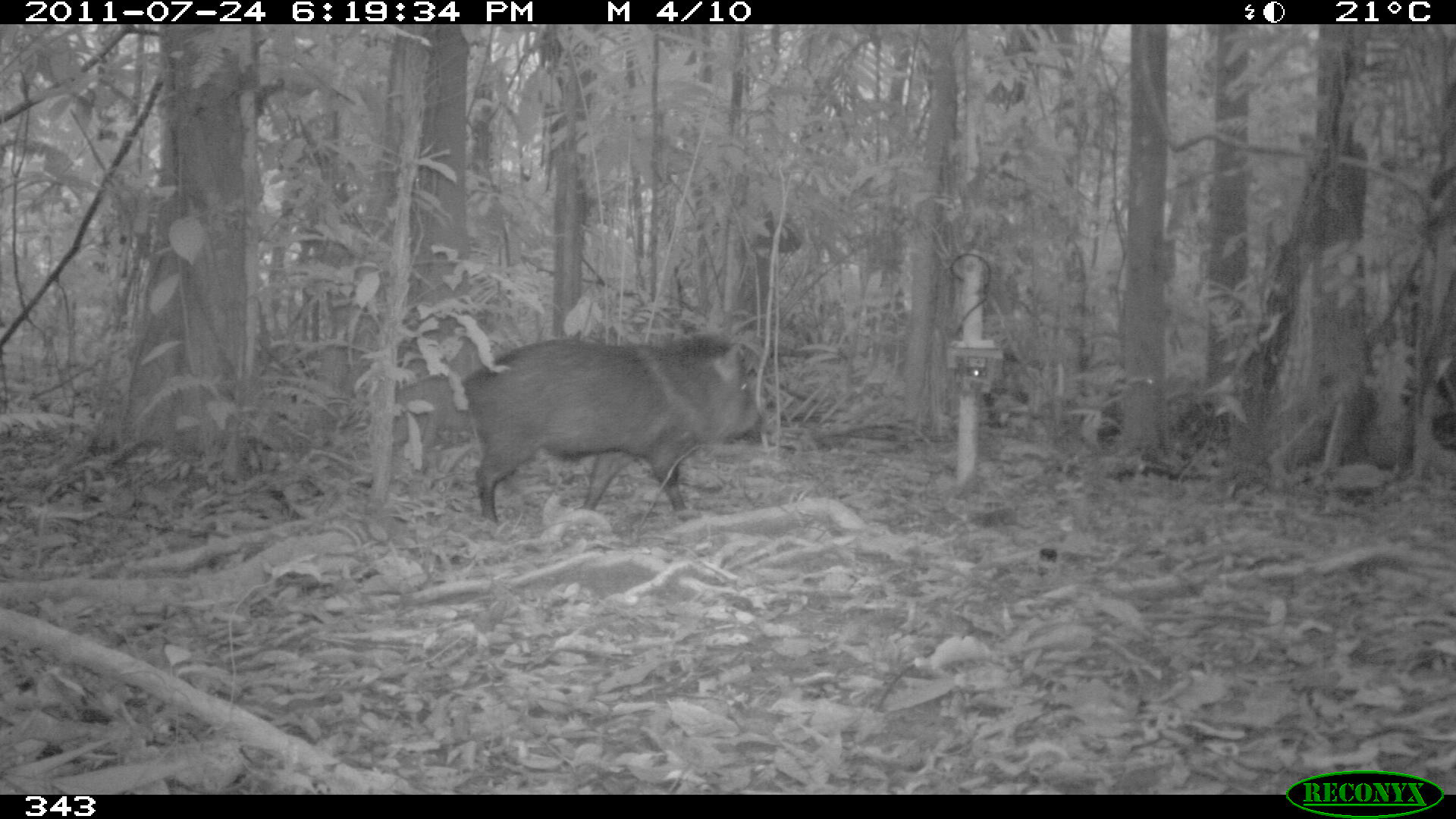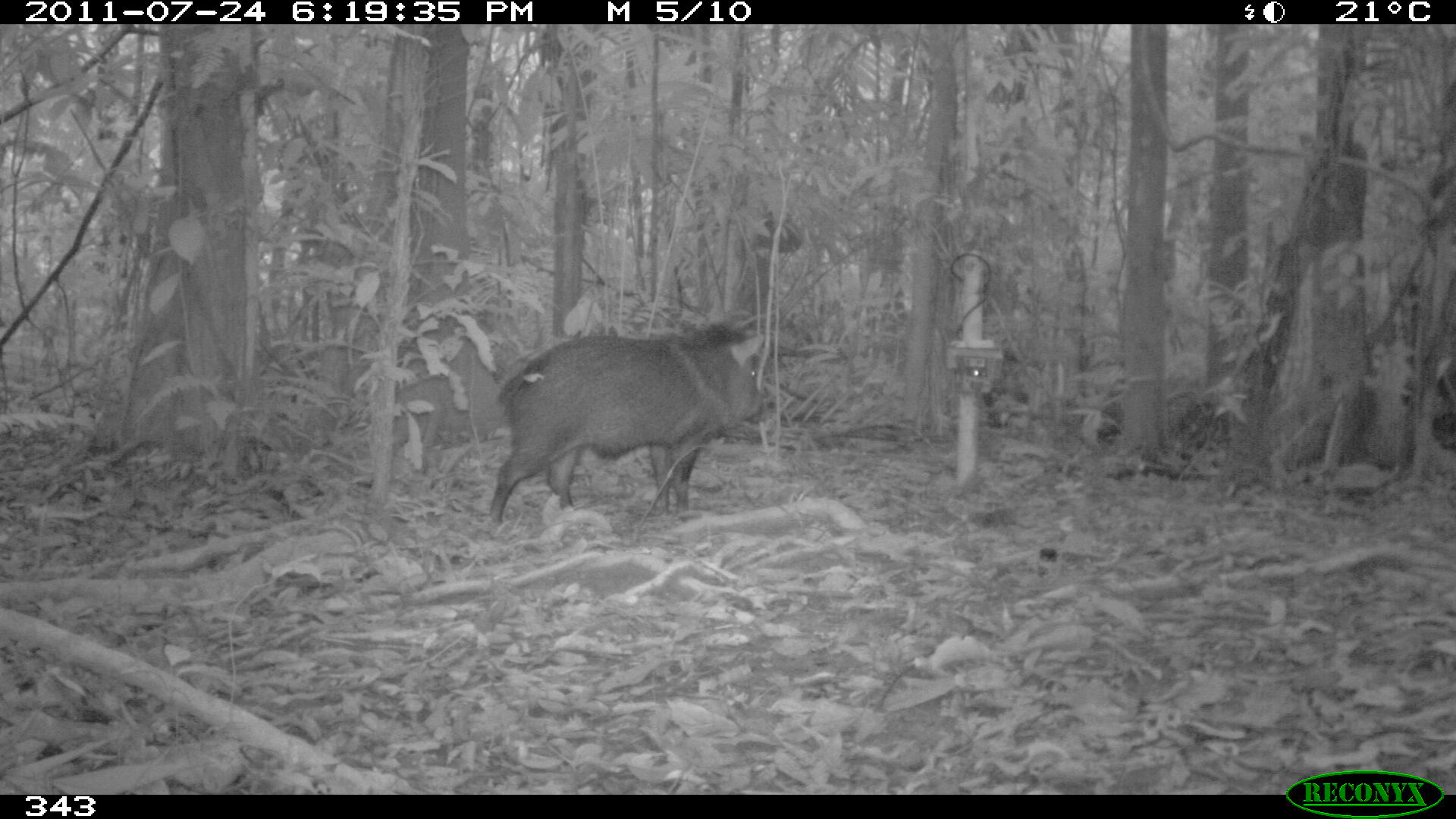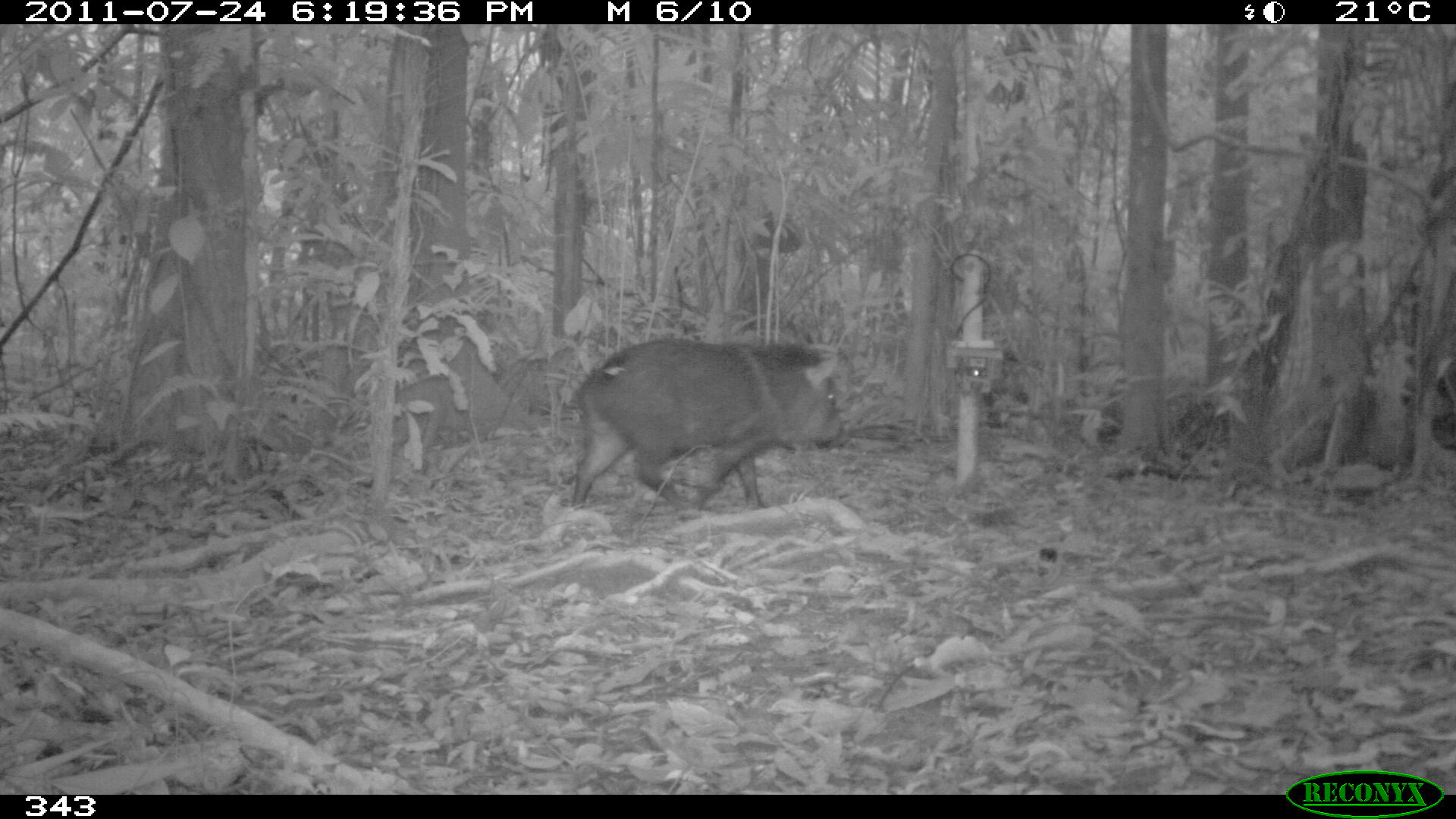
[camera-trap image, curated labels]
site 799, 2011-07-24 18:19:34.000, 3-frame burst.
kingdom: Animalia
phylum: Chordata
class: Mammalia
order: Artiodactyla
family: Tayassuidae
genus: Pecari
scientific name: Pecari tajacu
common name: collared peccary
Pecari tajacu (collared peccary).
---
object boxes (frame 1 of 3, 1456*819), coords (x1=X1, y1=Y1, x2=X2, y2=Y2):
pecari tajacu: (x1=459, y1=337, x2=764, y2=524)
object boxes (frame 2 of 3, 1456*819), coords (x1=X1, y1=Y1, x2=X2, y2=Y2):
pecari tajacu: (x1=490, y1=322, x2=763, y2=526)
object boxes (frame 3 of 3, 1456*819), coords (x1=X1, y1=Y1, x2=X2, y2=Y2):
pecari tajacu: (x1=572, y1=337, x2=850, y2=516)